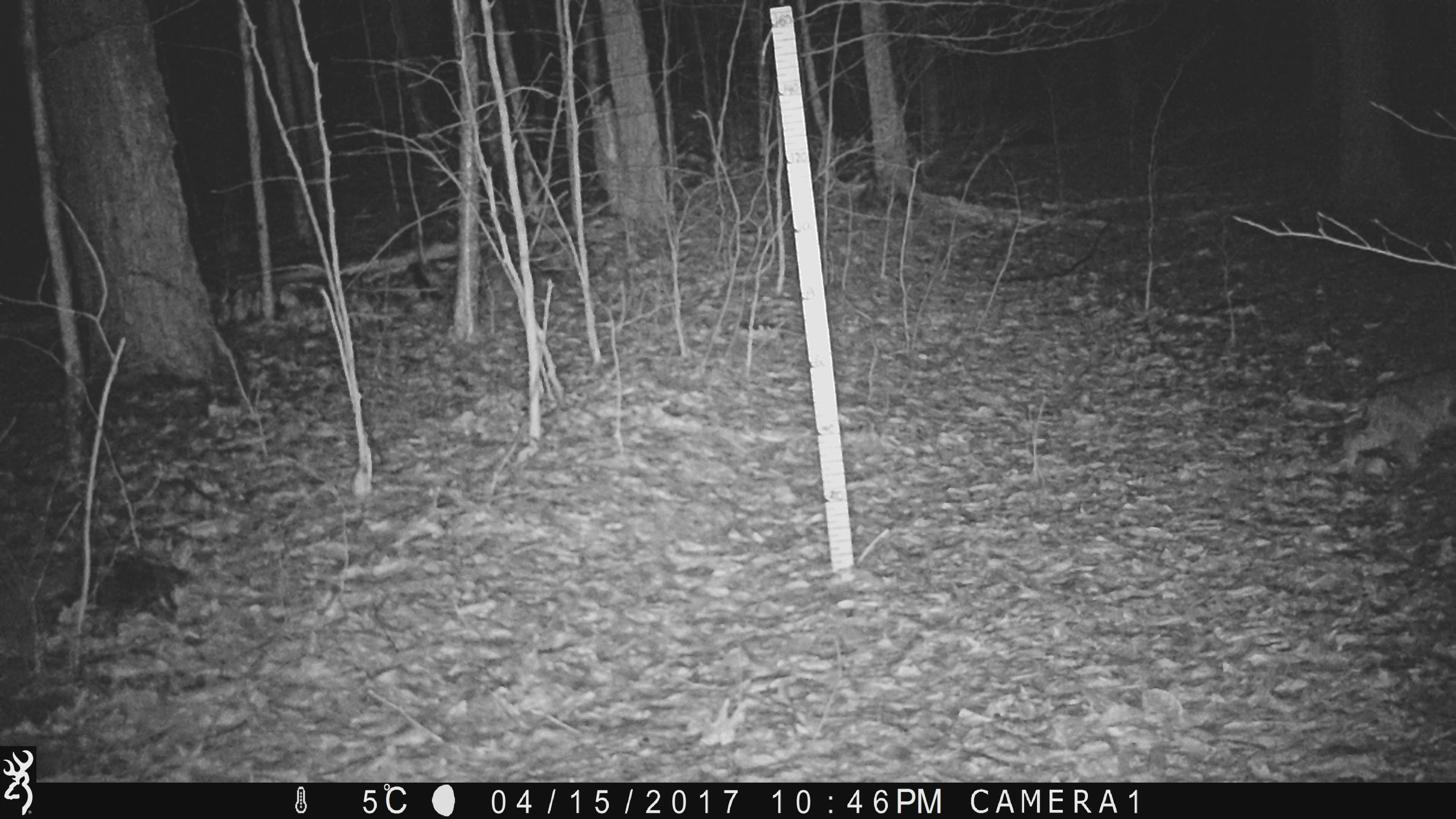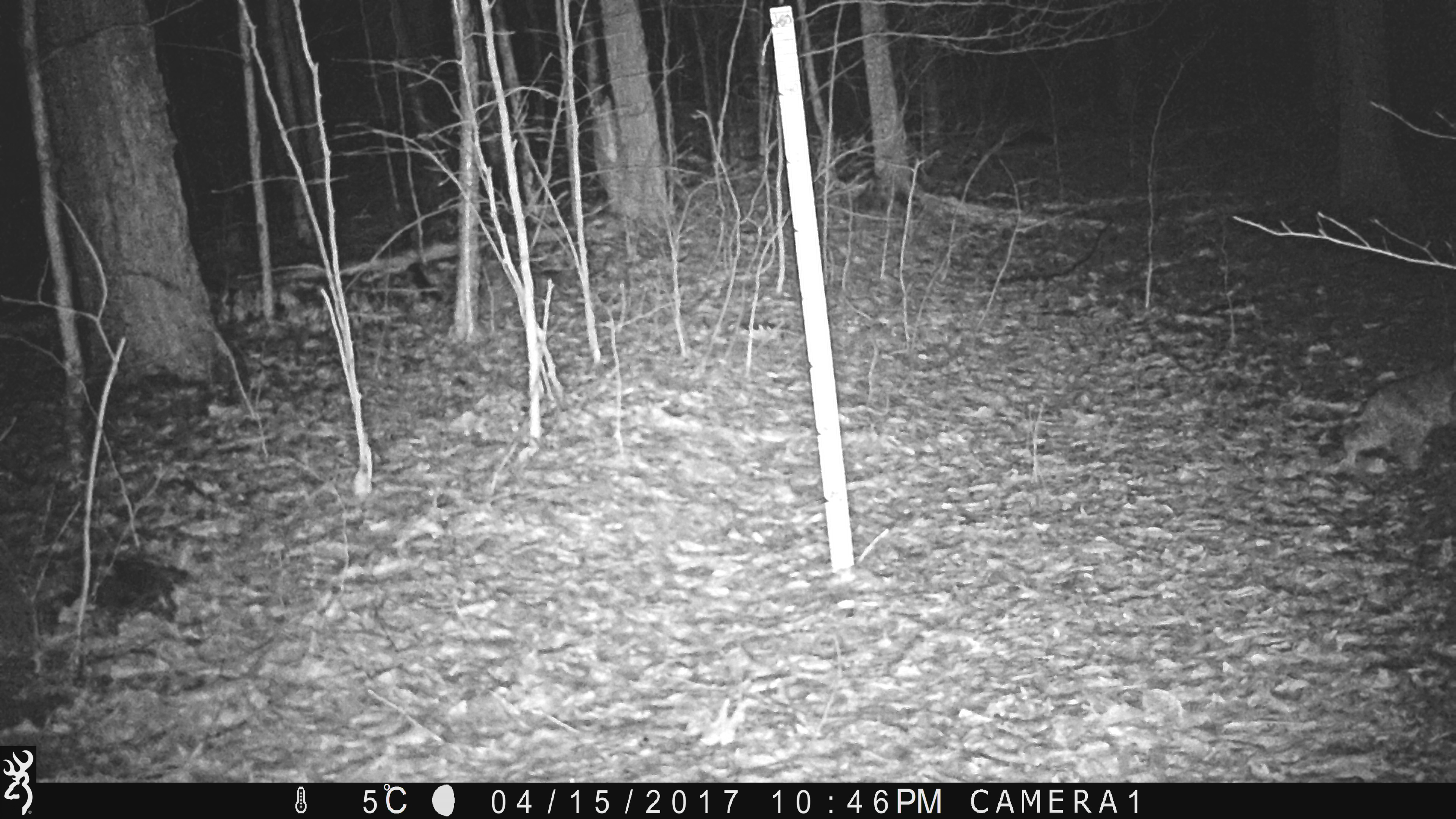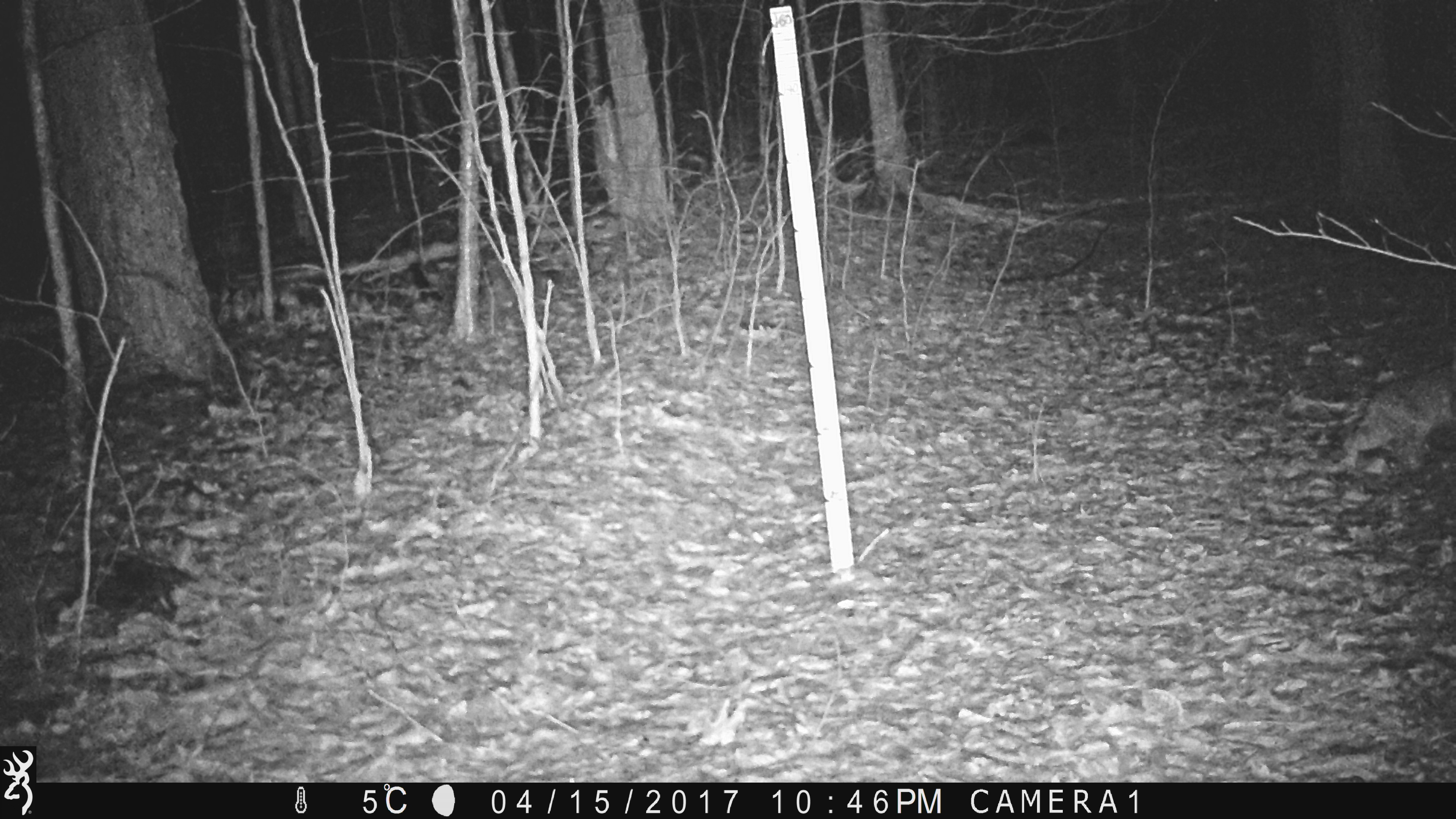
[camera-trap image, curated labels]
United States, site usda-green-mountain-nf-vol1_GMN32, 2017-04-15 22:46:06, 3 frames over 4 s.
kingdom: Animalia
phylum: Chordata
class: Mammalia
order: Carnivora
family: Felidae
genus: Lynx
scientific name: Lynx rufus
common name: bobcat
Bobcat (Lynx rufus).